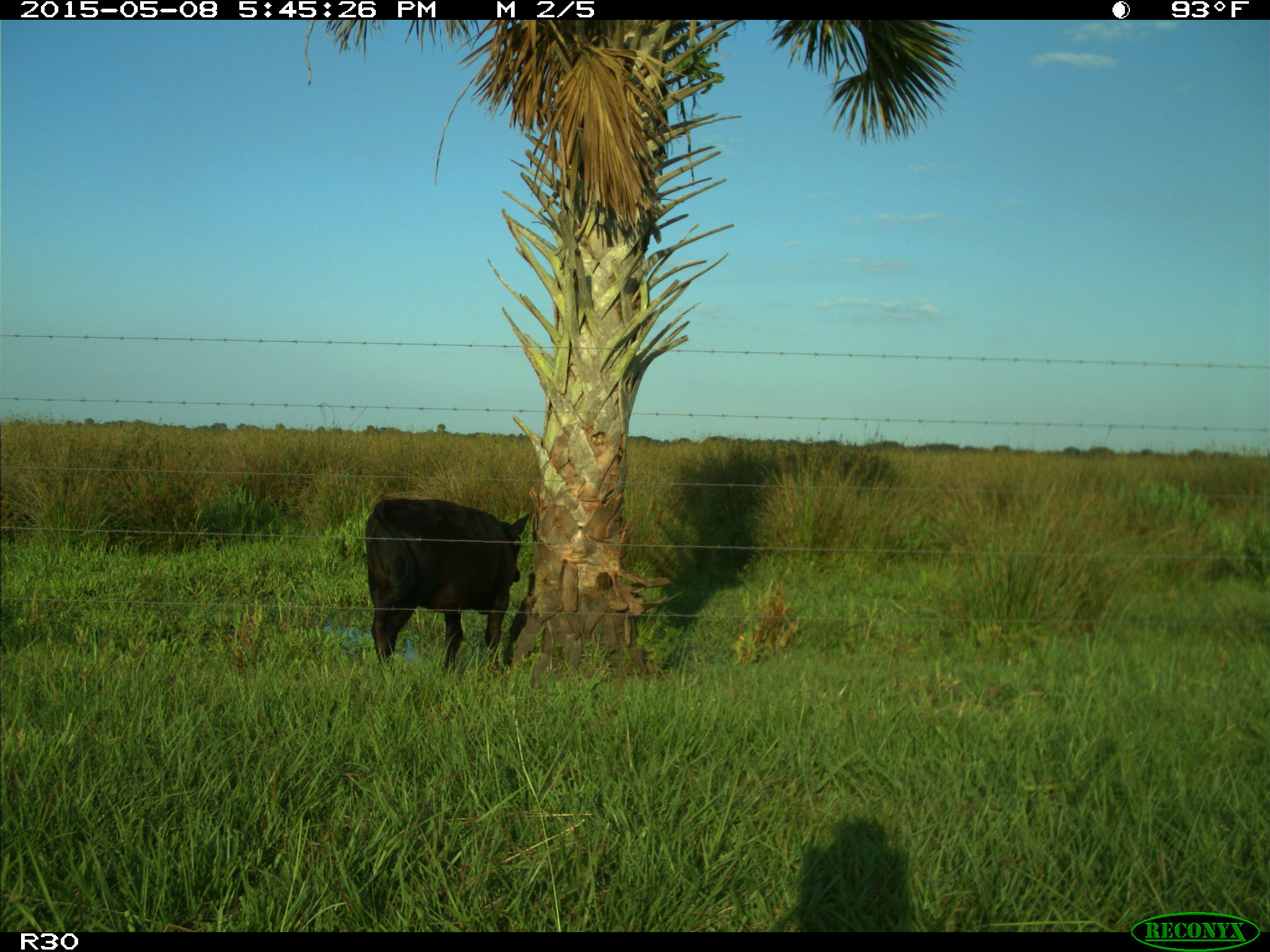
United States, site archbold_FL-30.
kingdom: Animalia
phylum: Chordata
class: Mammalia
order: Artiodactyla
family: Bovidae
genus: Bos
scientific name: Bos taurus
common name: domestic cow